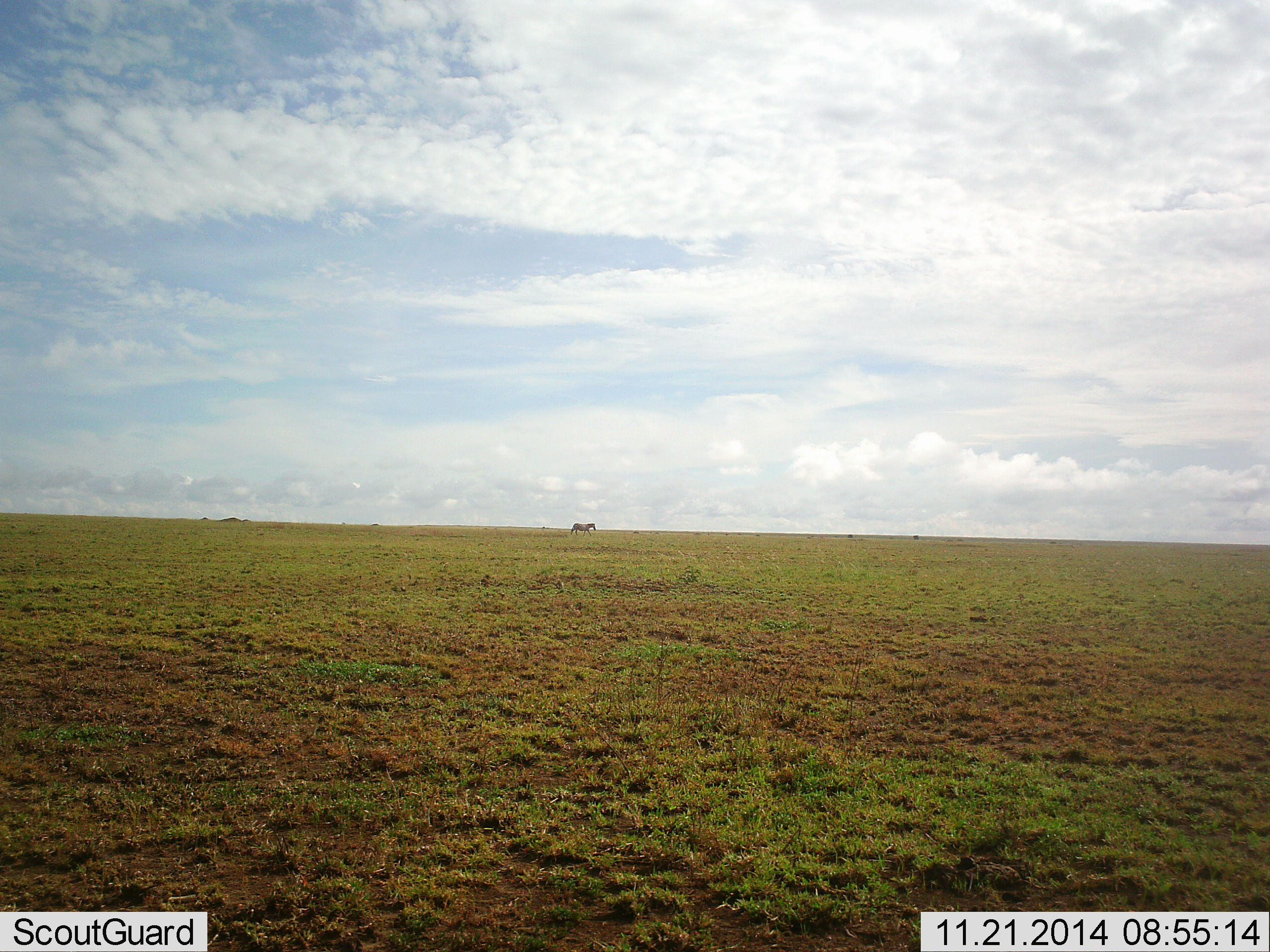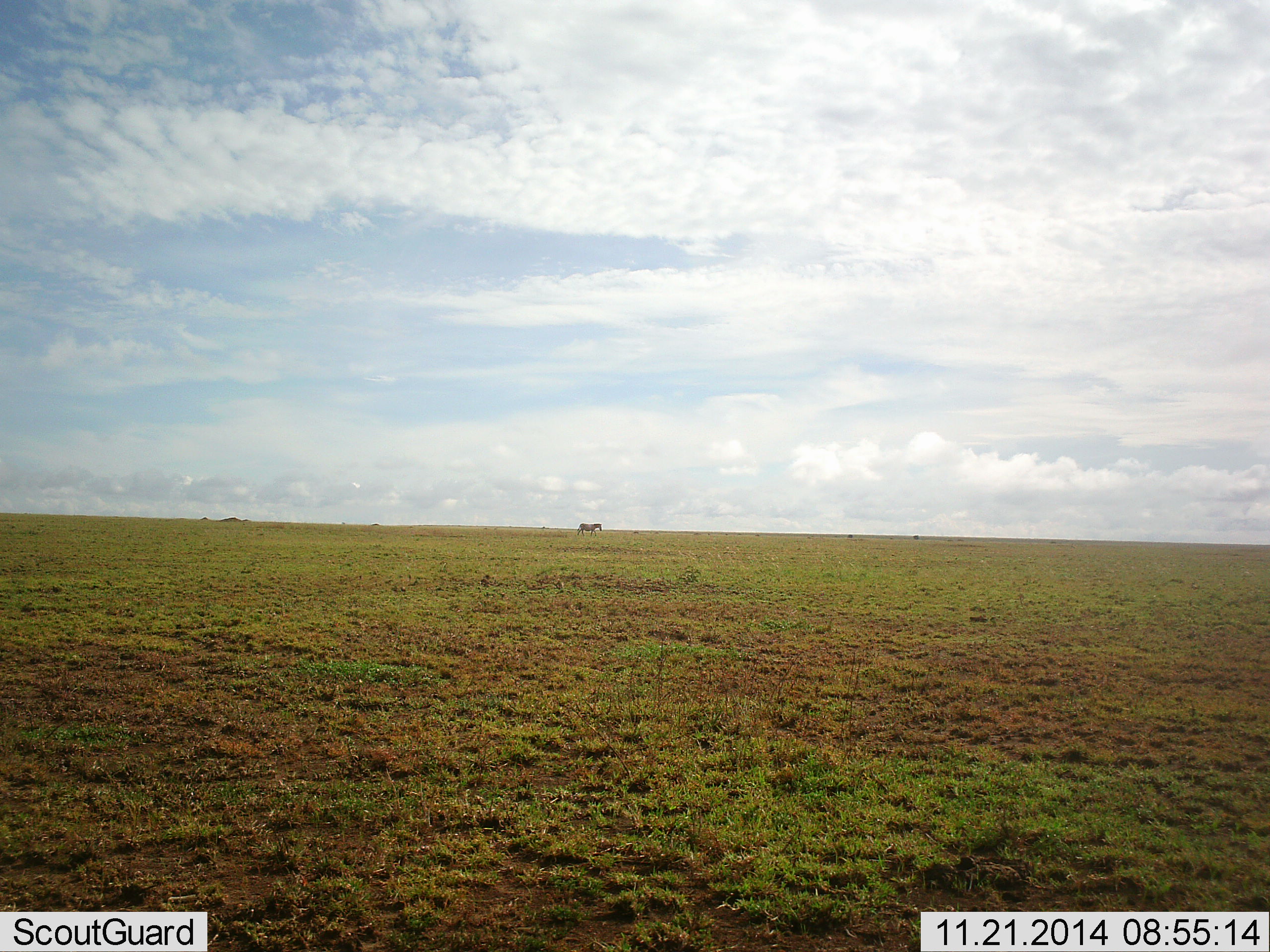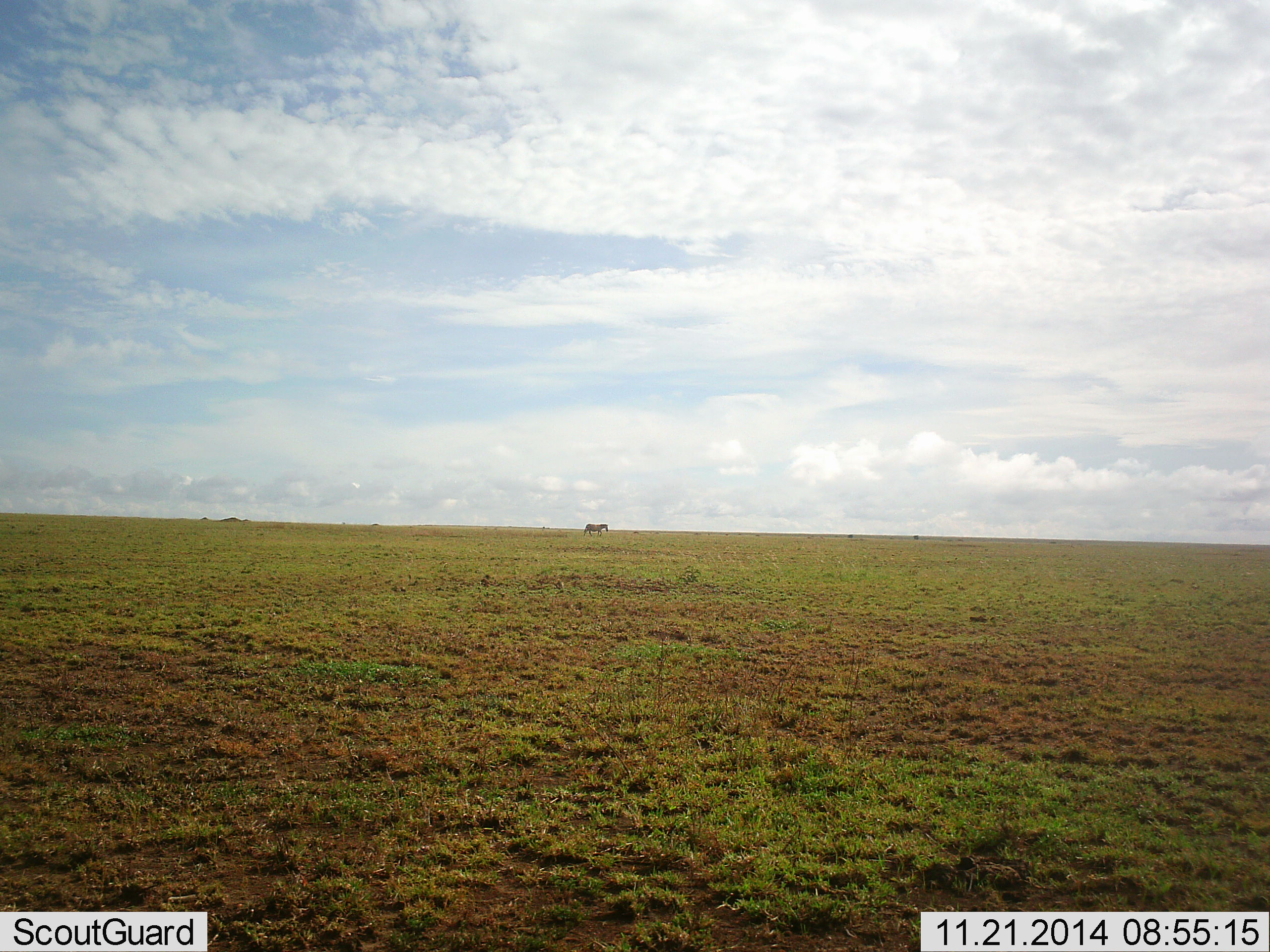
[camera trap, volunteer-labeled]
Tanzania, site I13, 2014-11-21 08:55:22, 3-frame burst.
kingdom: Animalia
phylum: Chordata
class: Mammalia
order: Perissodactyla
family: Equidae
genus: Equus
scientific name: Equus quagga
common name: plains zebra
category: zebra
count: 1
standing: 0%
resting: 0%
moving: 100%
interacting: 0%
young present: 0%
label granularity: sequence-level